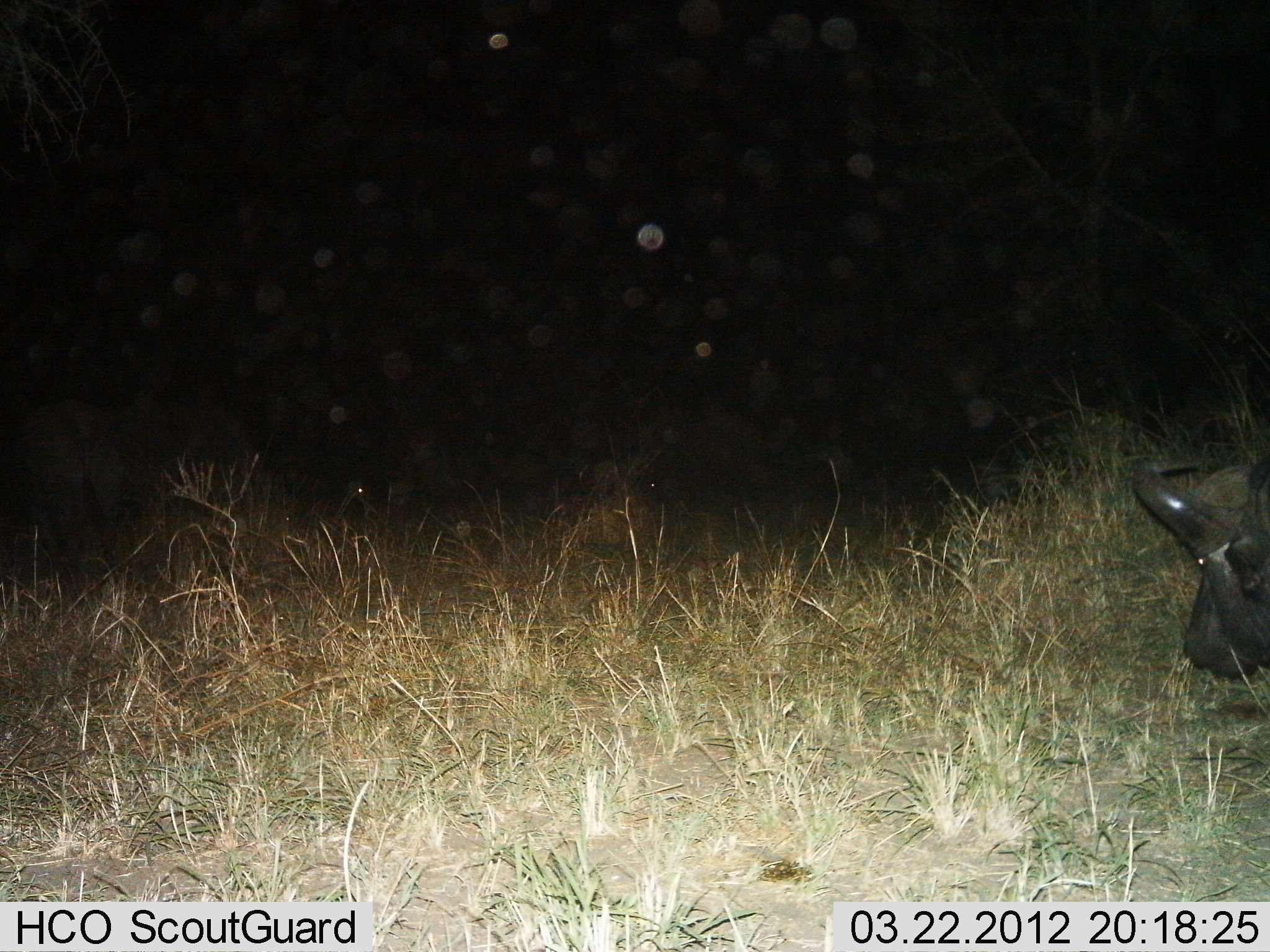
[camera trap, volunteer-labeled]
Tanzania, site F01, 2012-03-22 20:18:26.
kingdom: Animalia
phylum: Chordata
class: Mammalia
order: Artiodactyla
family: Bovidae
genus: Syncerus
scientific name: Syncerus caffer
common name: cape buffalo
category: buffalo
Buffalo (cape buffalo) (Syncerus caffer), count 1. Behavior (volunteer vote fractions): standing 31%, resting 6%, moving 12%, interacting 0%. Young present (vote fraction): 0%. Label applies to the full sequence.